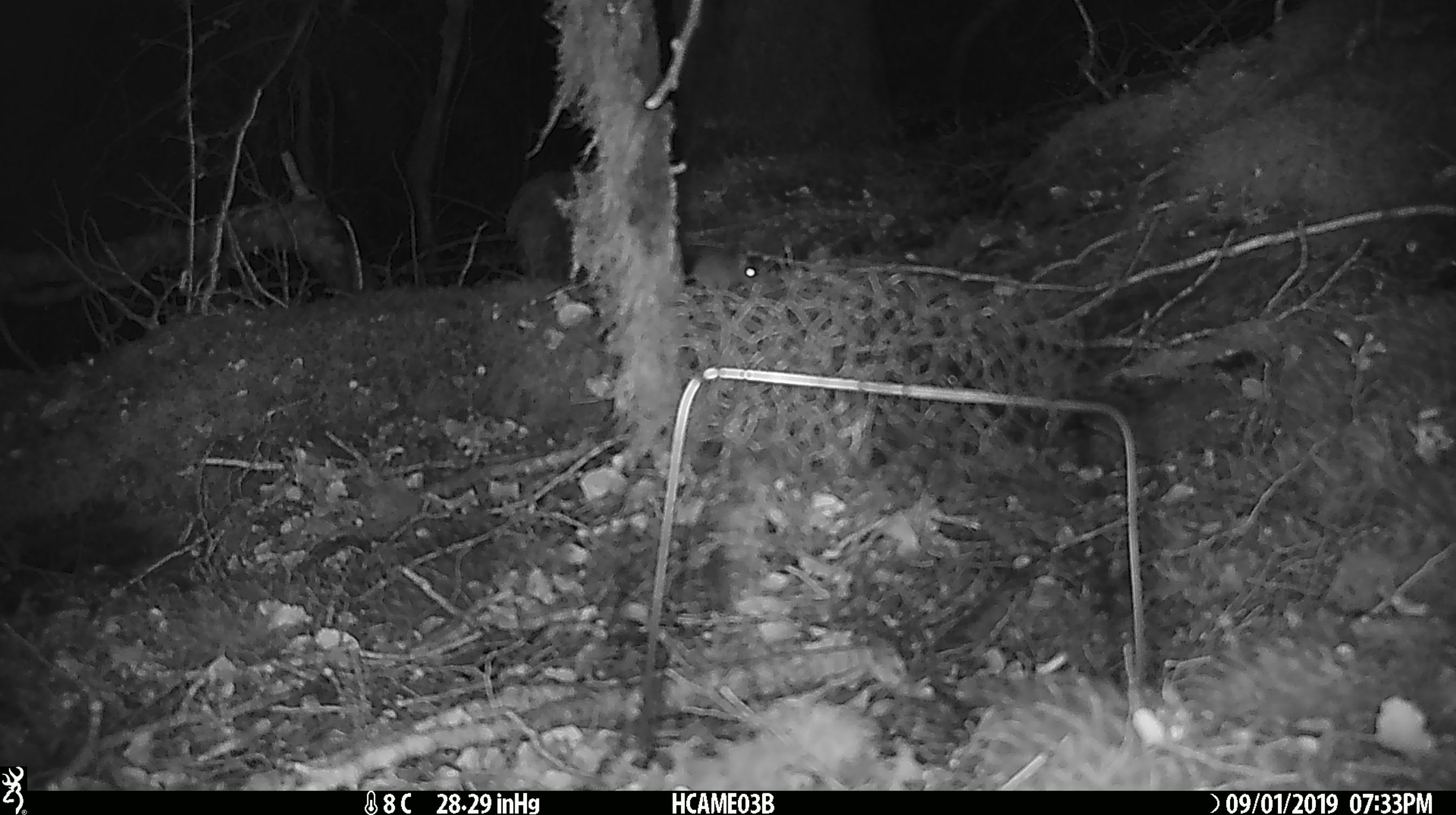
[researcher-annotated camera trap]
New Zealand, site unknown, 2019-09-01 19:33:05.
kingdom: Animalia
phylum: Chordata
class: Mammalia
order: Rodentia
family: Muridae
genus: Mus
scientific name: Mus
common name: mouse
Mouse (Mus).